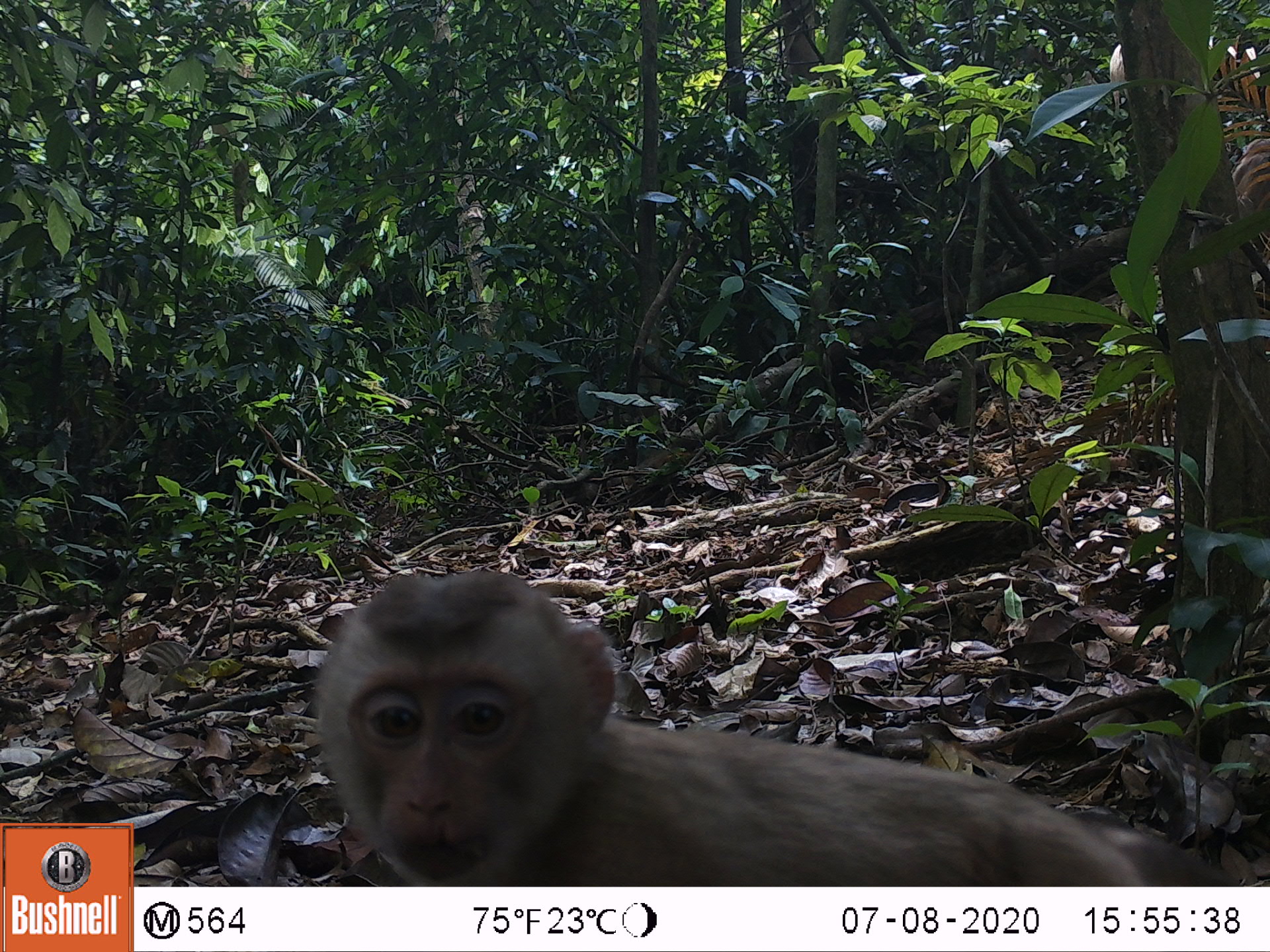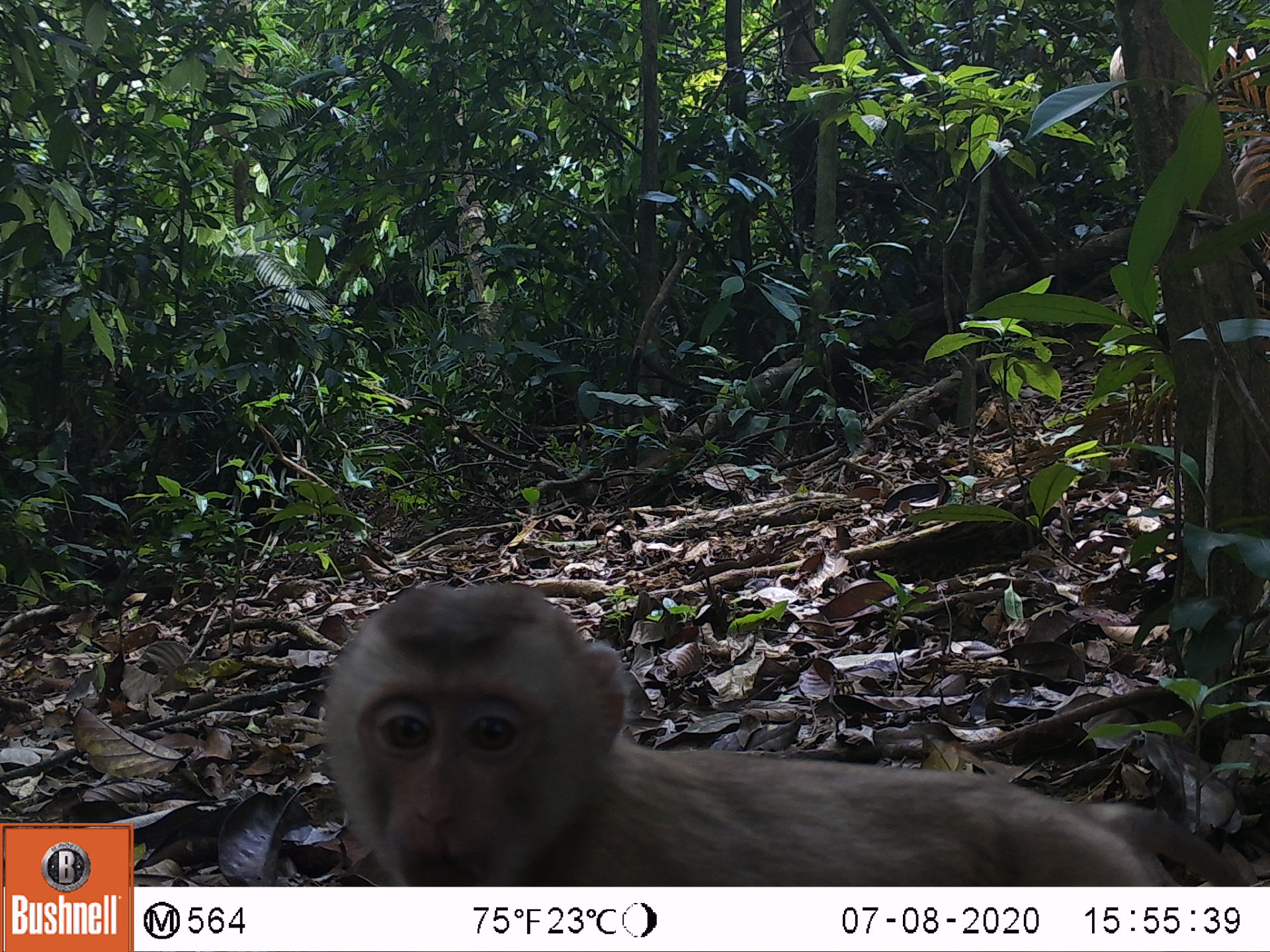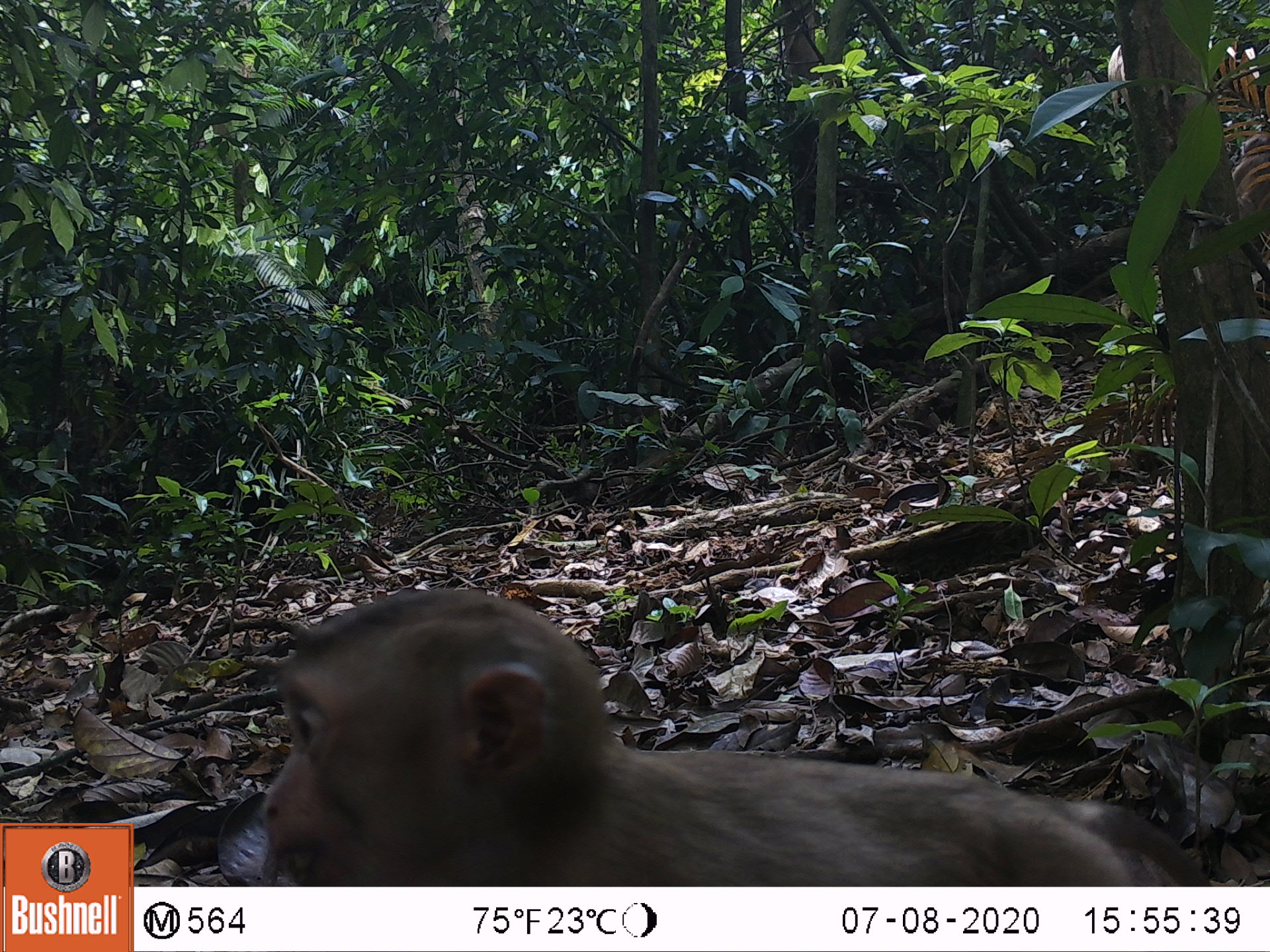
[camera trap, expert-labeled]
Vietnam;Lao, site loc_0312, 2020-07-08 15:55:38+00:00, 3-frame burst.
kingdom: Animalia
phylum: Chordata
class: Mammalia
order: Primates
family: Cercopithecidae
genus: Macaca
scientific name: Macaca nemestrina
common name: pig-tailed macaque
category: pig tailed macaque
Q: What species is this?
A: Pig tailed macaque (pig-tailed macaque) (Macaca nemestrina).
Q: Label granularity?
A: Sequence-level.